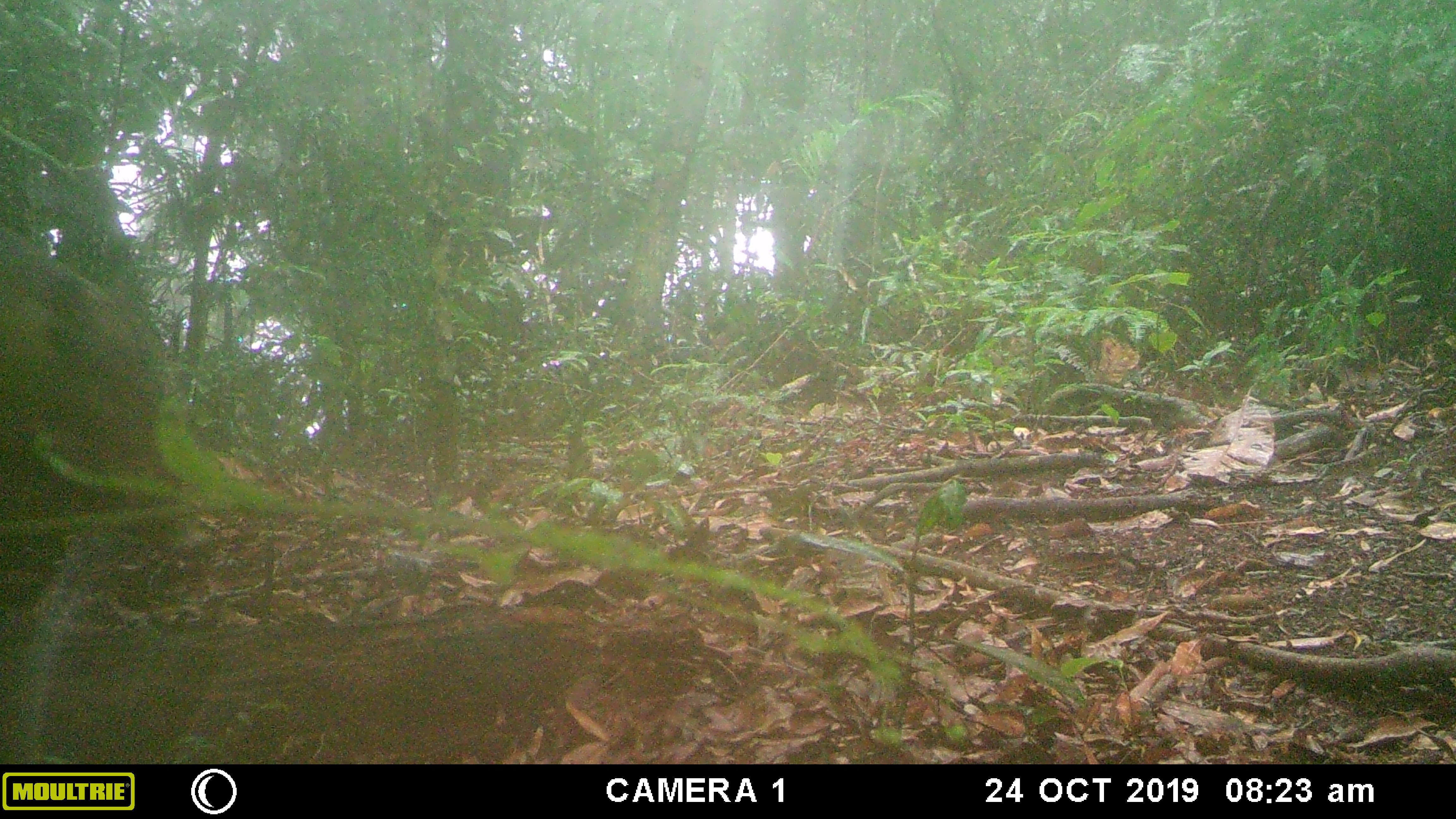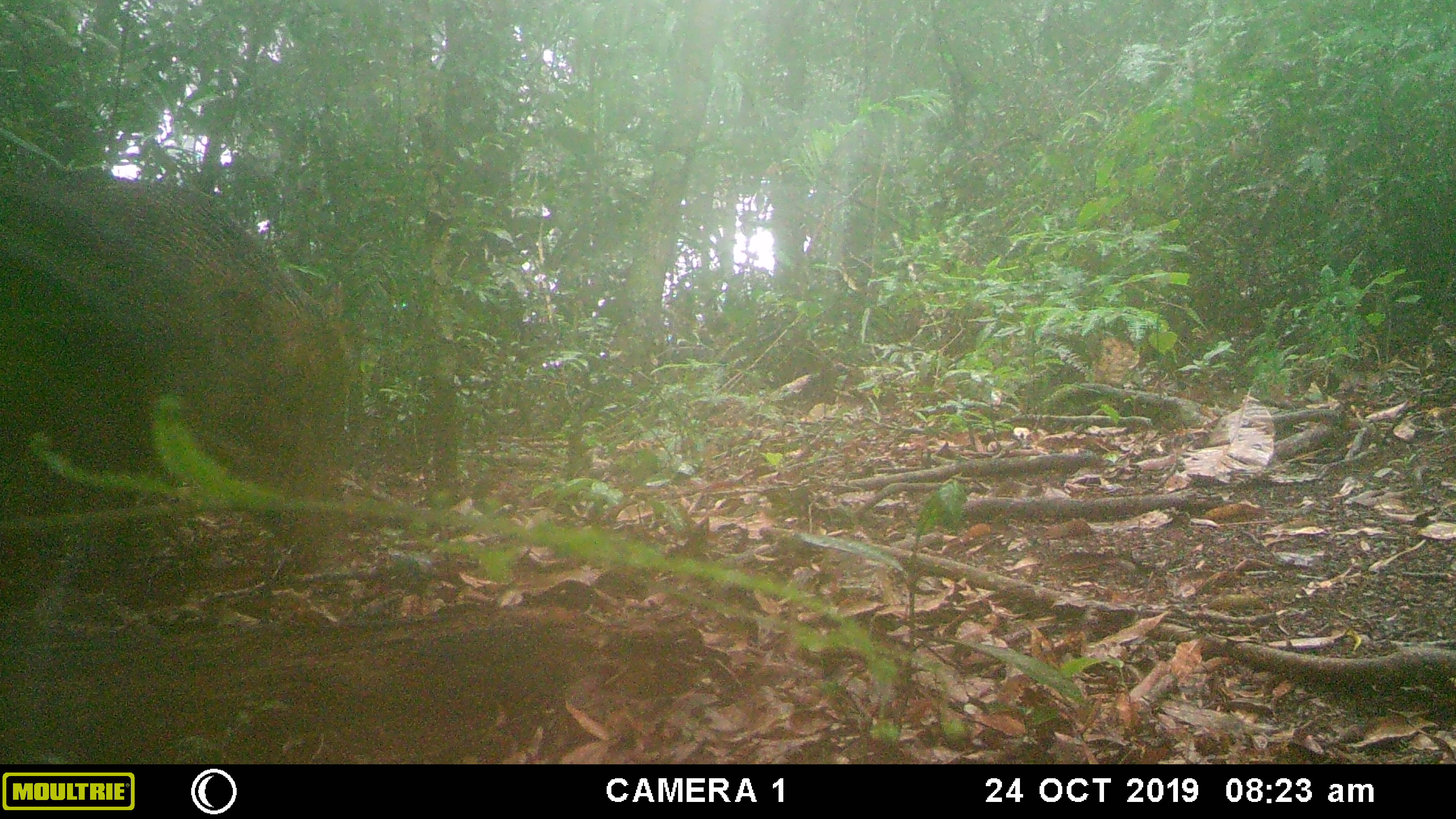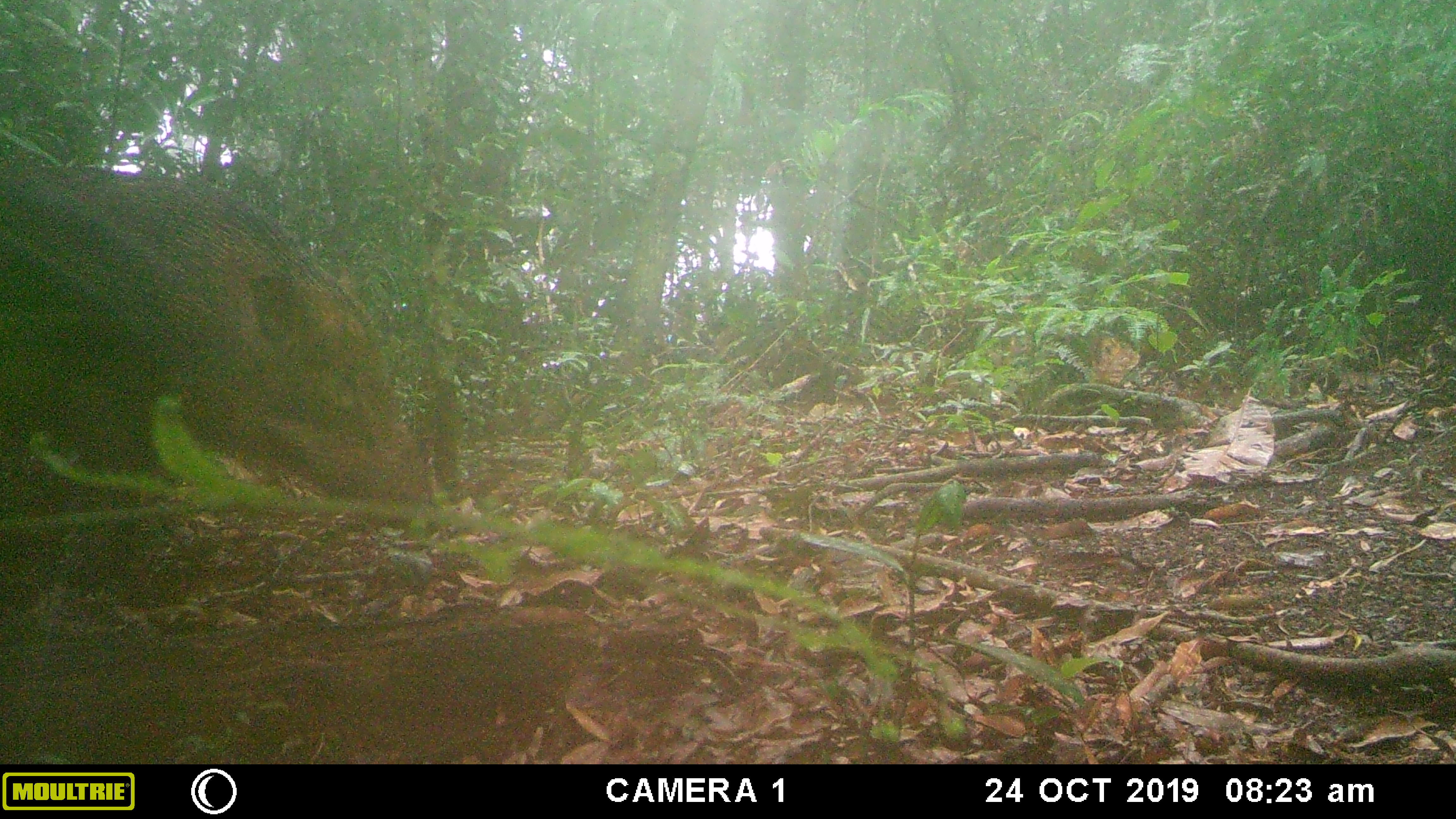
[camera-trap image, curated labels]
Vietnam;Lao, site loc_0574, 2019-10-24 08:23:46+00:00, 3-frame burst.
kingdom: Animalia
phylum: Chordata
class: Mammalia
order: Artiodactyla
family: Suidae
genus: Sus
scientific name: Sus scrofa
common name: eurasian wild pig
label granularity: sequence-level